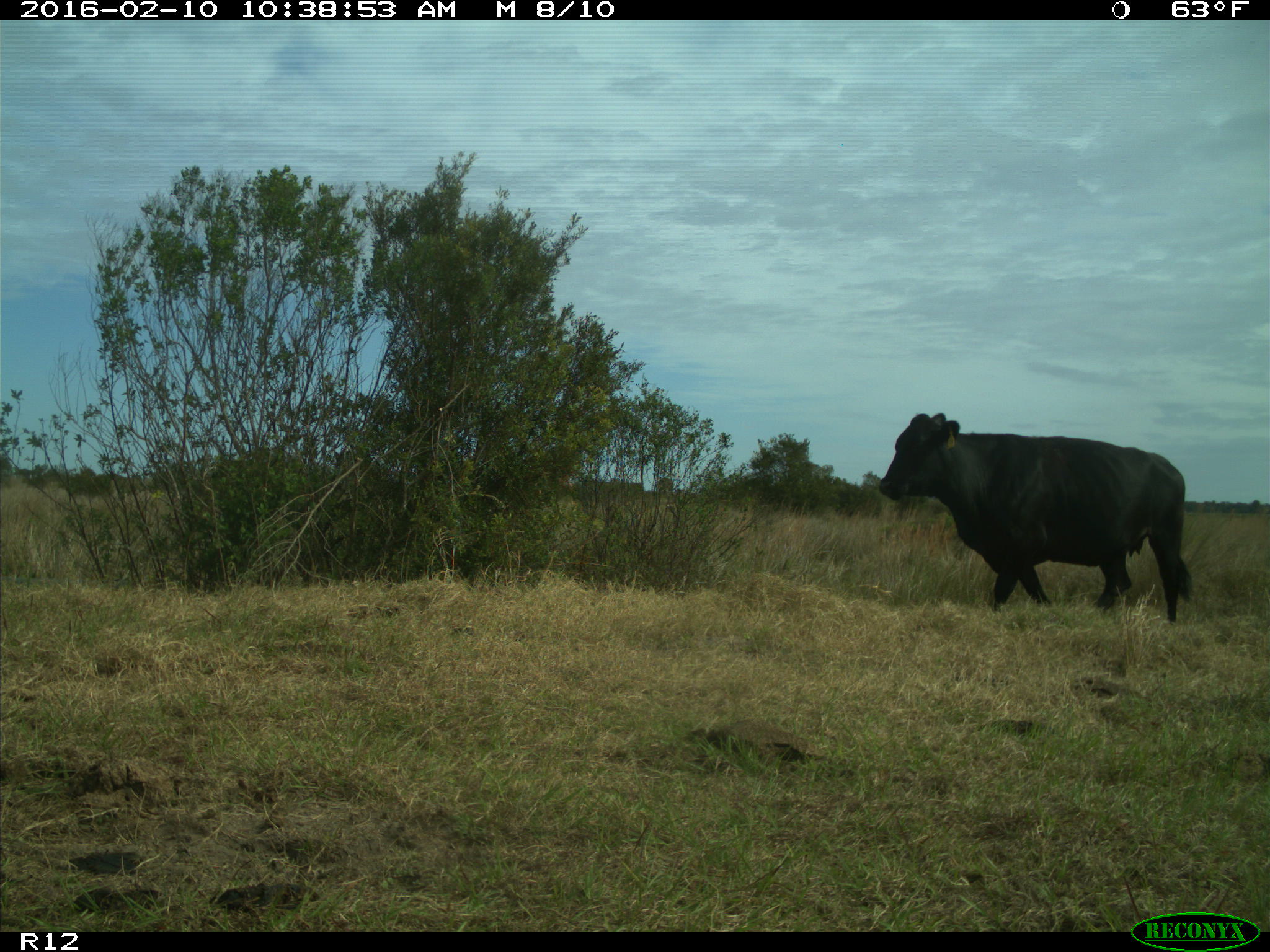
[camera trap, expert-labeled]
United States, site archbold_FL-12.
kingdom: Animalia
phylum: Chordata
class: Mammalia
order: Artiodactyla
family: Bovidae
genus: Bos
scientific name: Bos taurus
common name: domestic cow